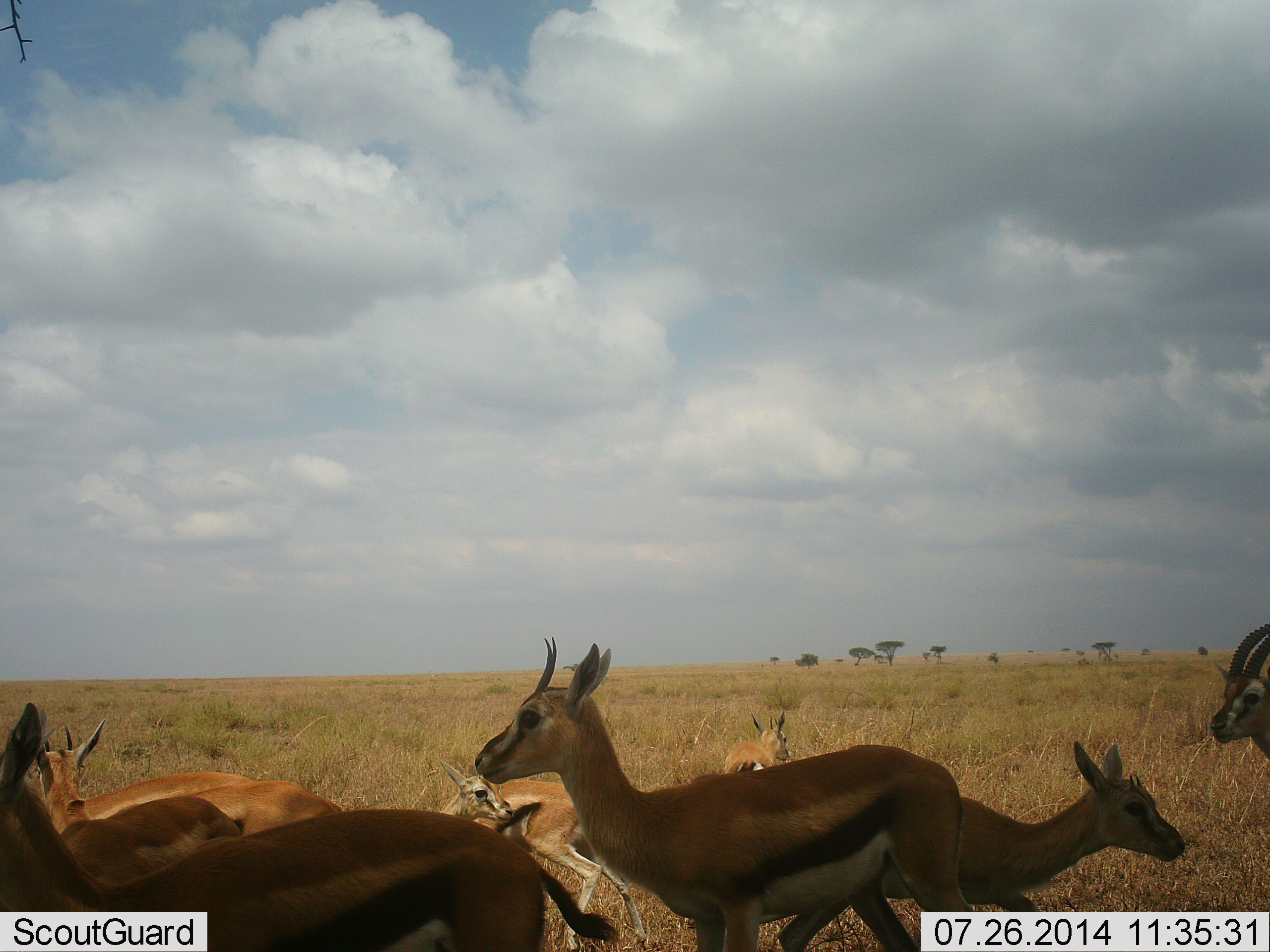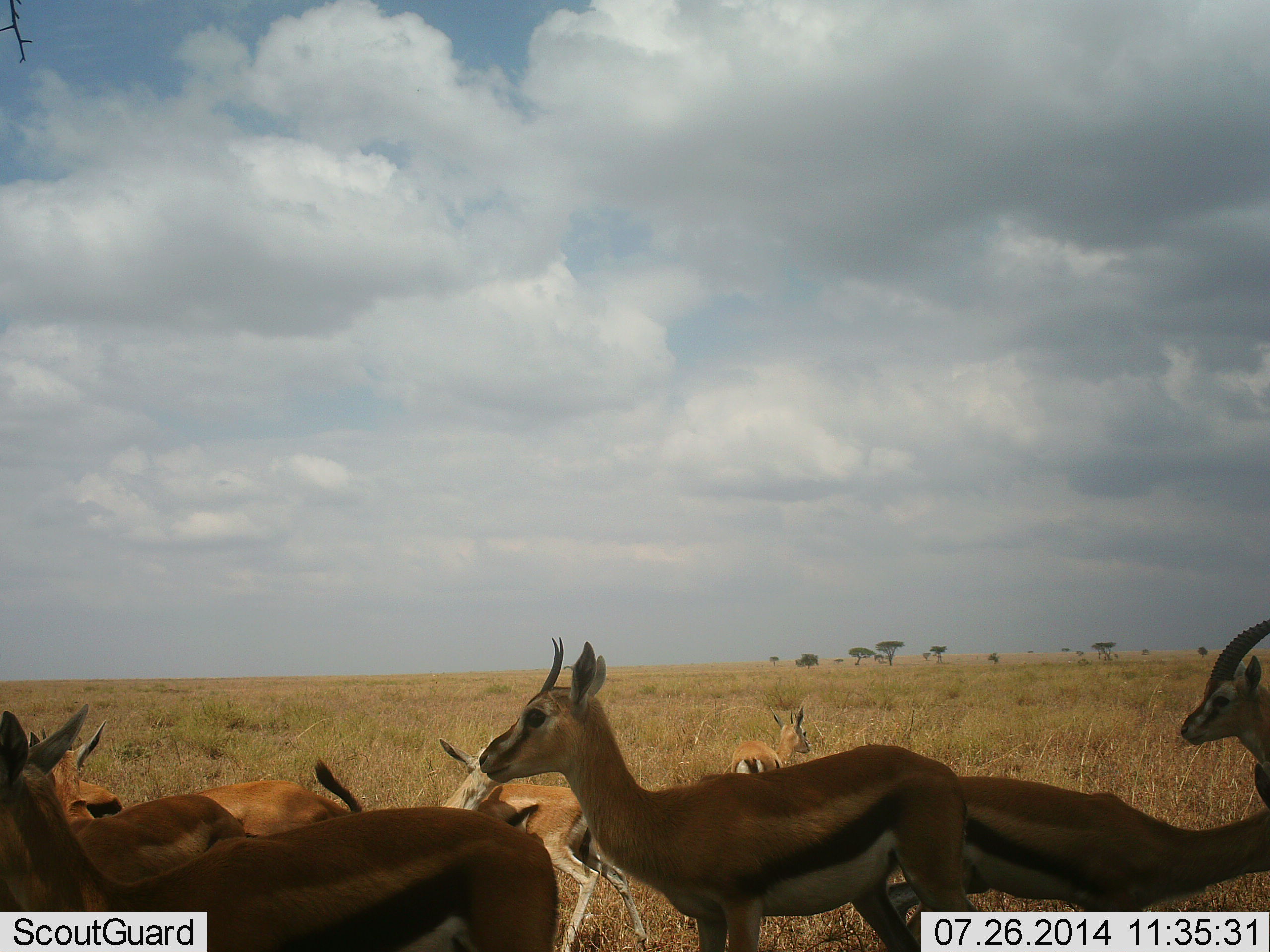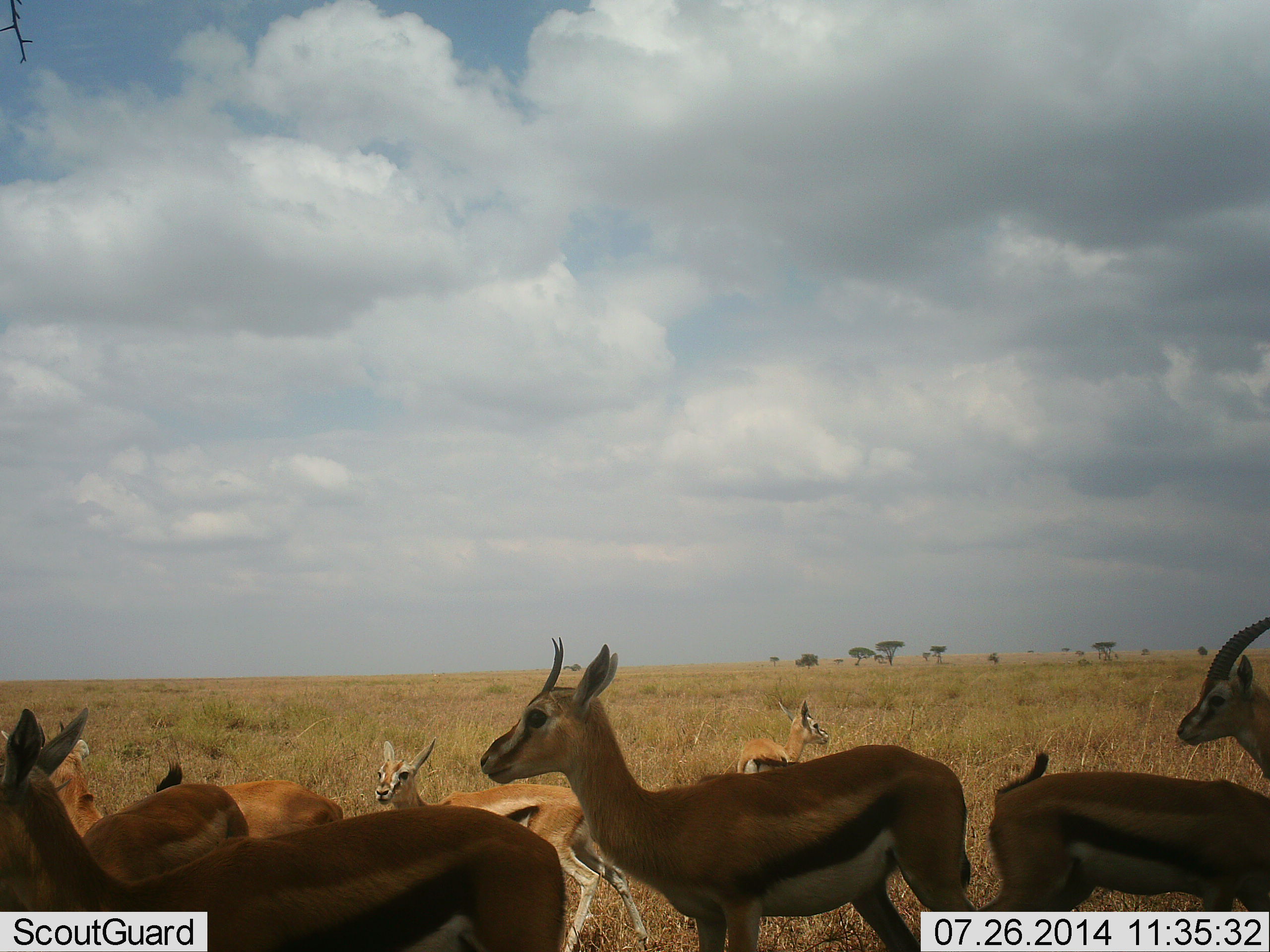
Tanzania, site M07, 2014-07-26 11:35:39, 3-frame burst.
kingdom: Animalia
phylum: Chordata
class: Mammalia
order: Artiodactyla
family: Bovidae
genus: Eudorcas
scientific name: Eudorcas thomsonii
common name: thomson's gazelle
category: gazellethomsons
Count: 10.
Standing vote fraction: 80%.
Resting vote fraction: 0%.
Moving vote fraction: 70%.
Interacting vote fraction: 40%.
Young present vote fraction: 20%.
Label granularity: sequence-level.